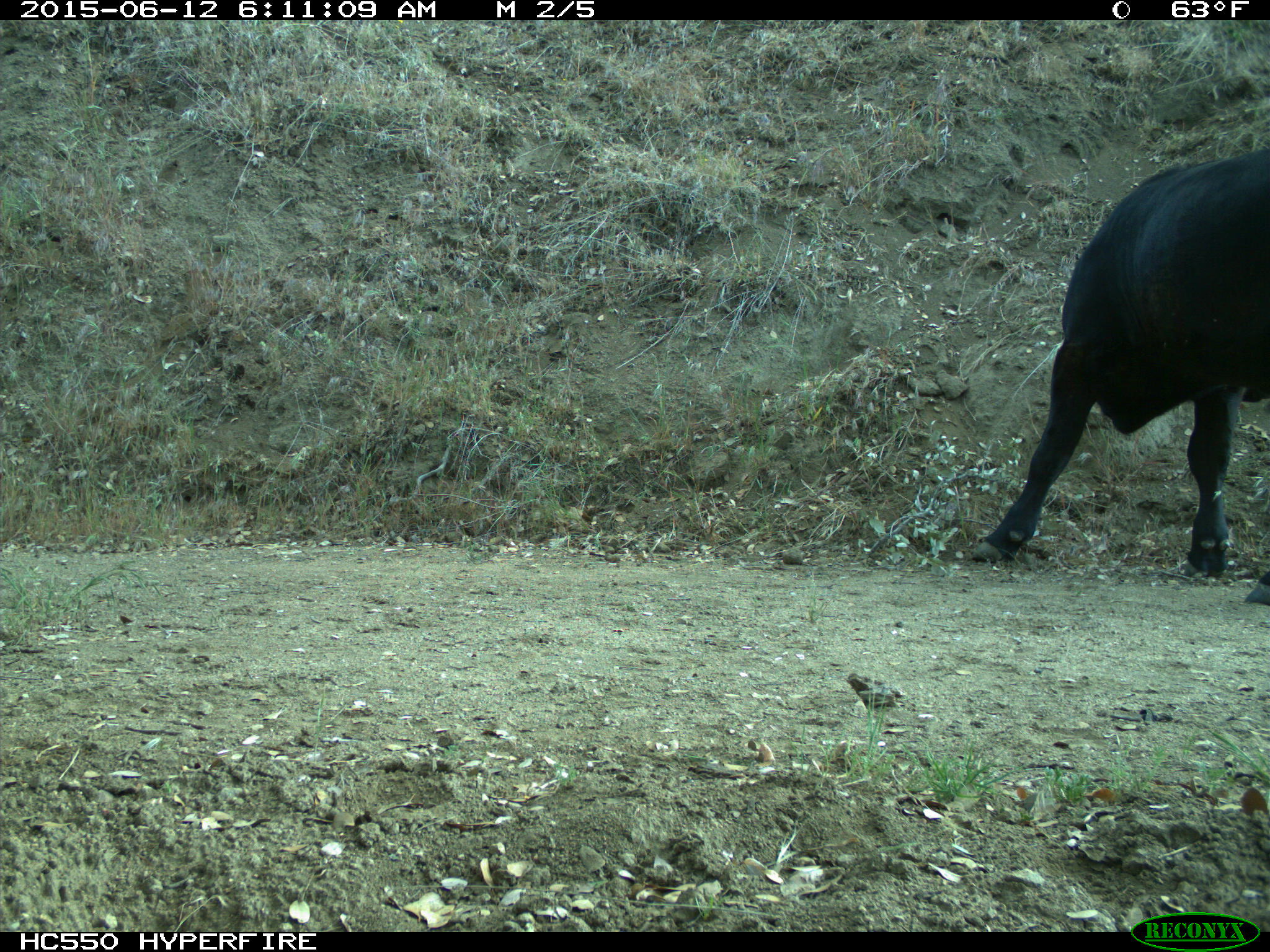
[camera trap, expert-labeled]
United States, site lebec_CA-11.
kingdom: Animalia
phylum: Chordata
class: Mammalia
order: Artiodactyla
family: Bovidae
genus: Bos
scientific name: Bos taurus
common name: domestic cow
Bos taurus (domestic cow).